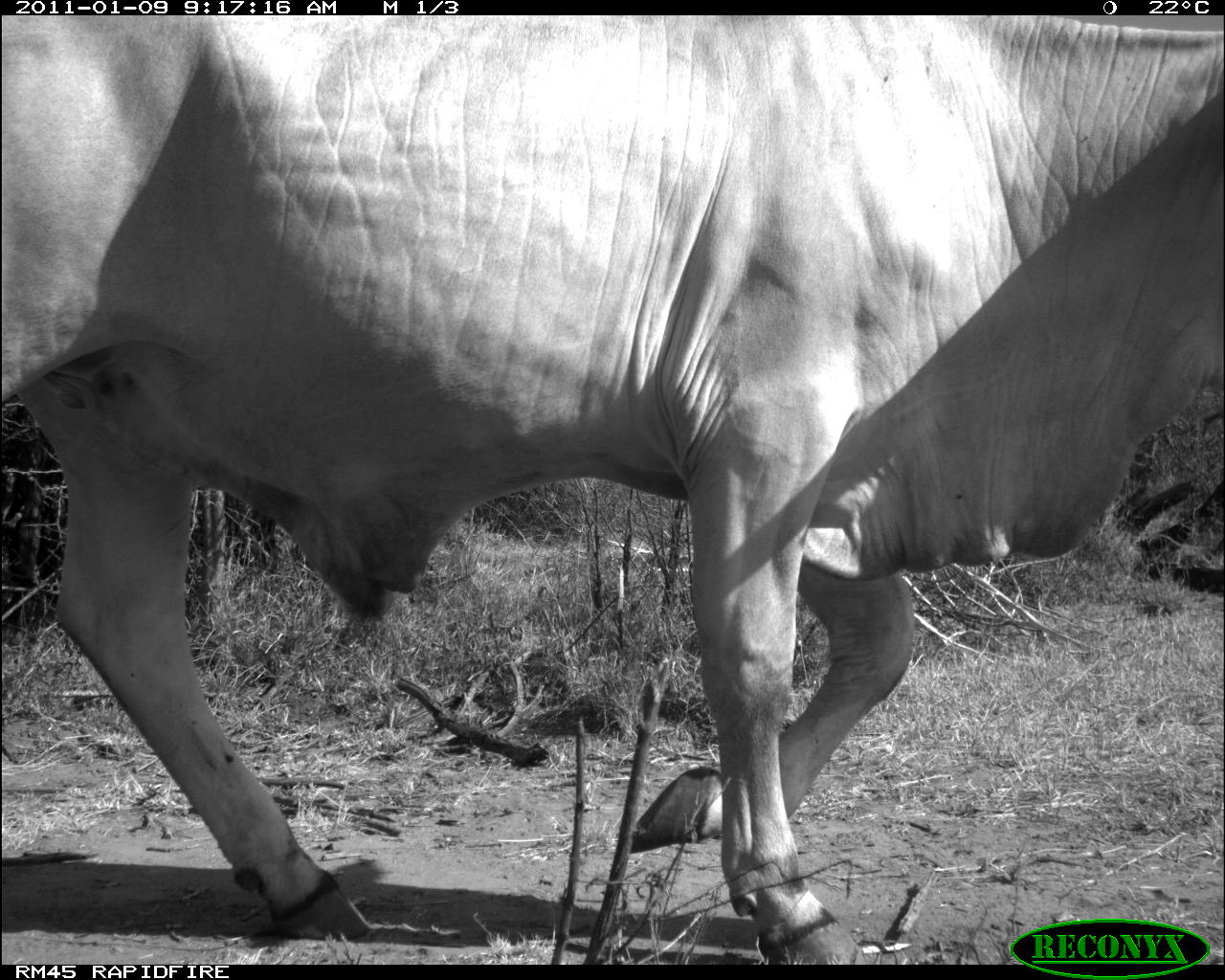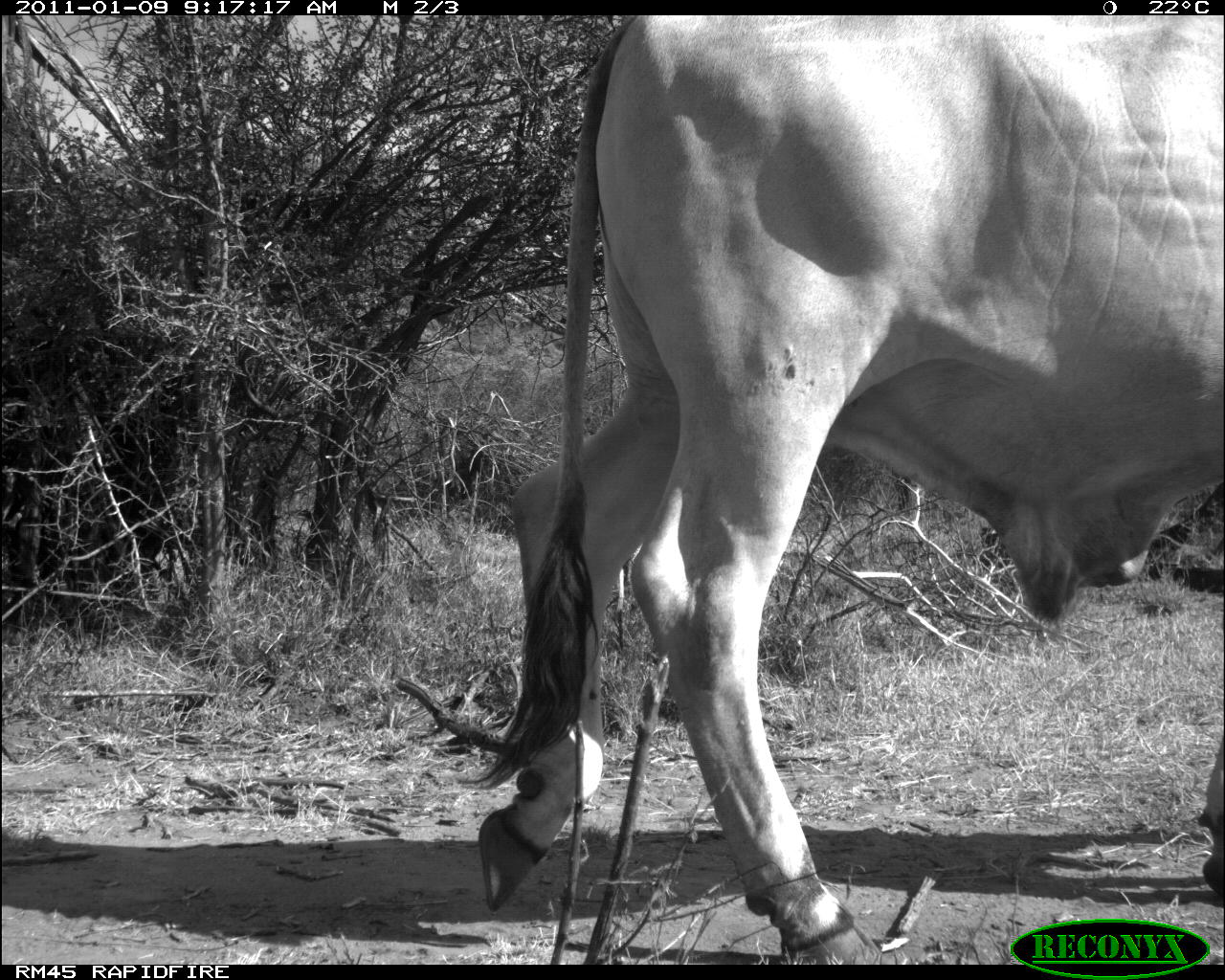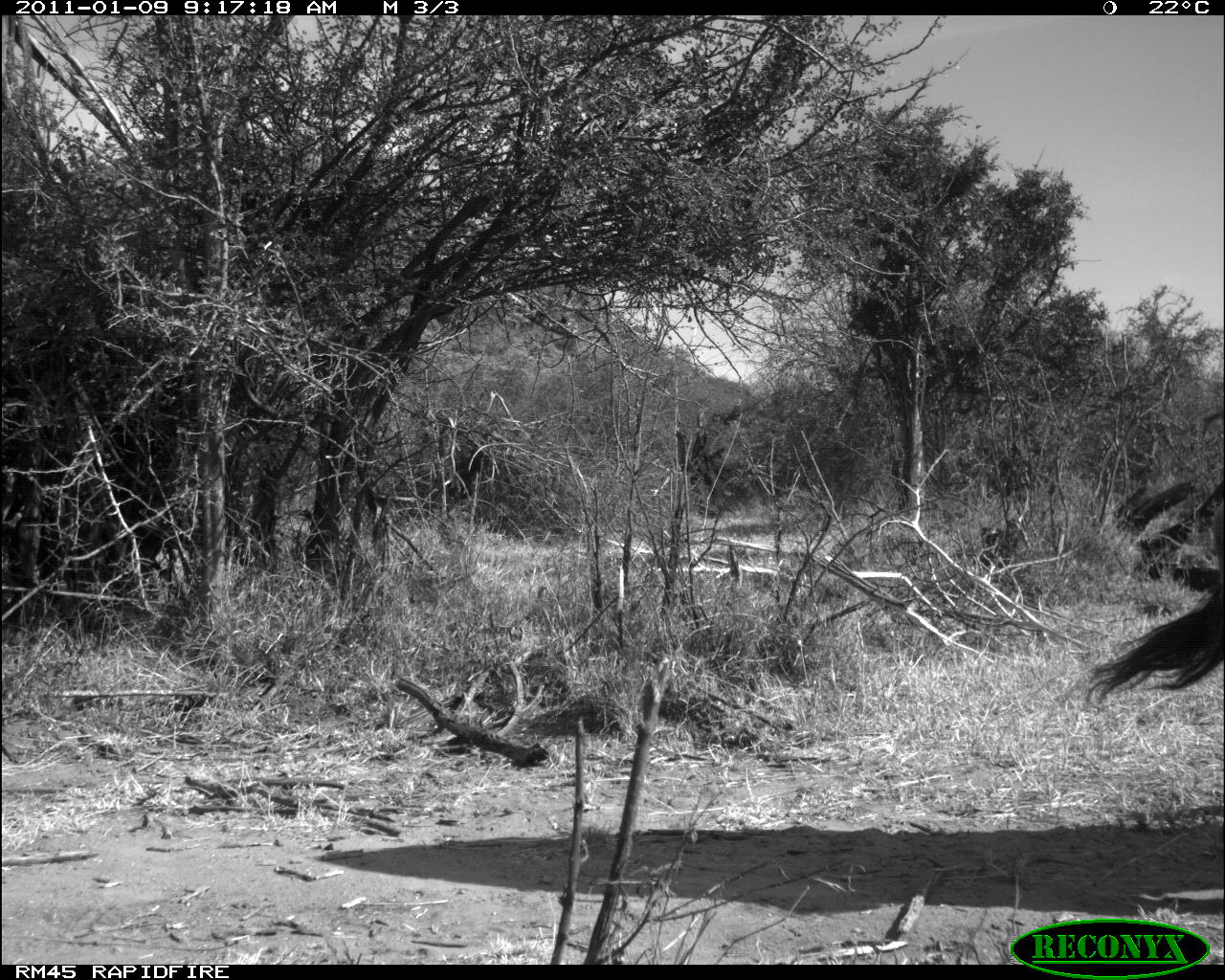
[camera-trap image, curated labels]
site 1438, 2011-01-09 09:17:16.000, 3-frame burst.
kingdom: Animalia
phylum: Chordata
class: Mammalia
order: Artiodactyla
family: Bovidae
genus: Bos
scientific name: Bos taurus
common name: domestic cattle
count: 1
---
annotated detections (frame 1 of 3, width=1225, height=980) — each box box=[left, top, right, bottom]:
bos taurus: box=[0, 14, 1225, 964]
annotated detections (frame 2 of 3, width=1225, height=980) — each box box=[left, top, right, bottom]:
bos taurus: box=[447, 14, 1225, 964]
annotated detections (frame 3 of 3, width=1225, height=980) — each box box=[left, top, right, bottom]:
bos taurus: box=[1080, 494, 1225, 707]